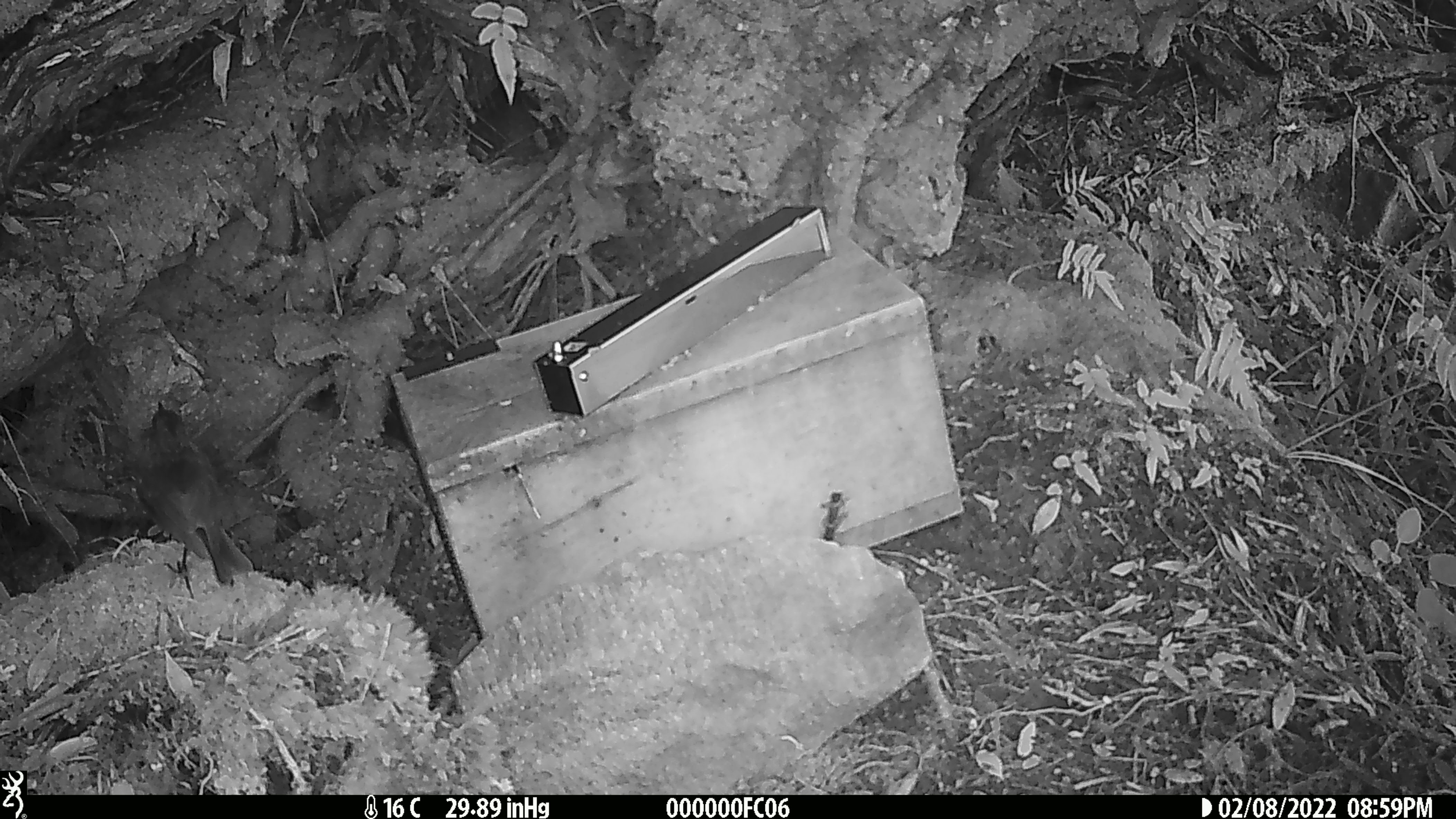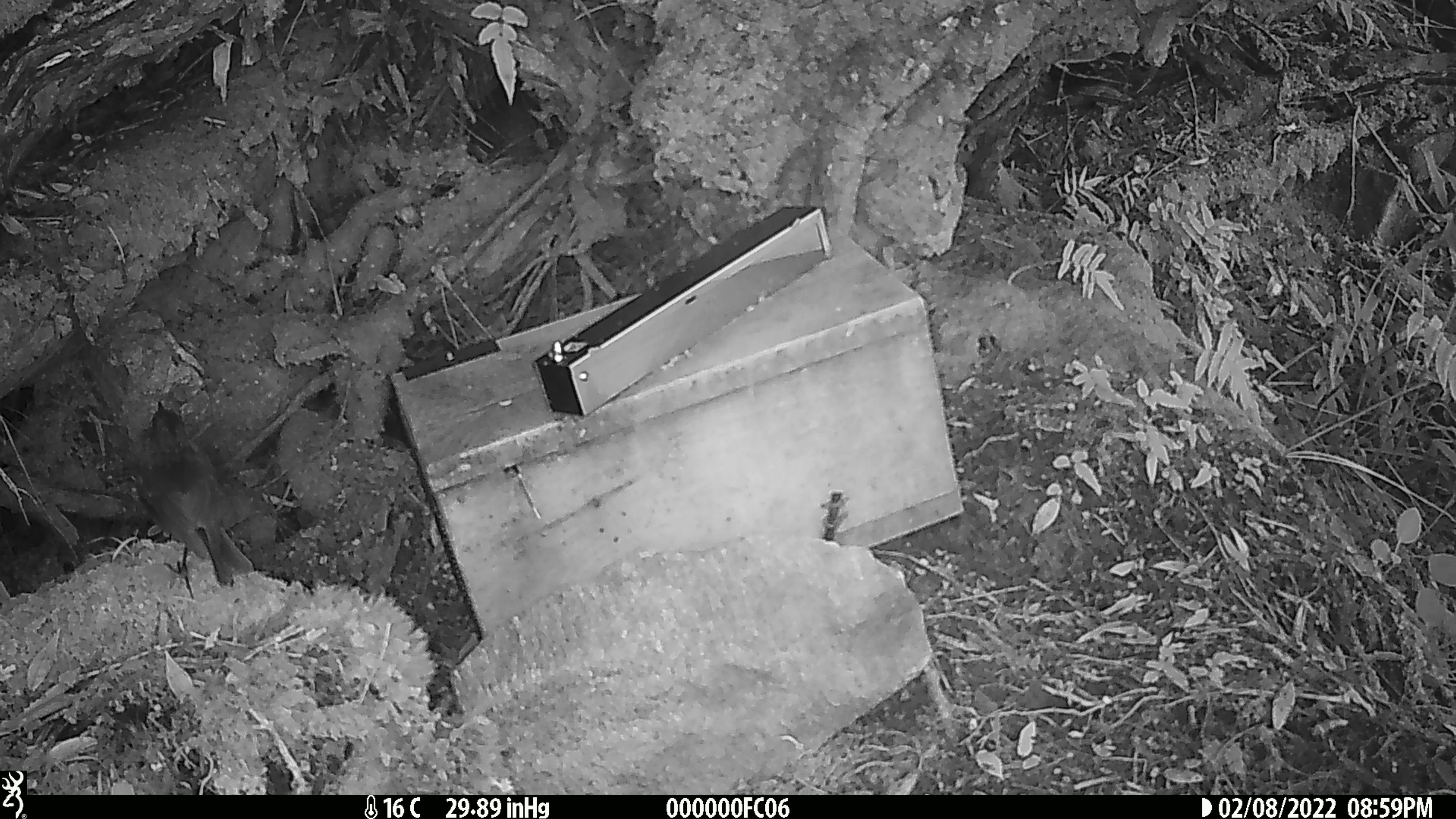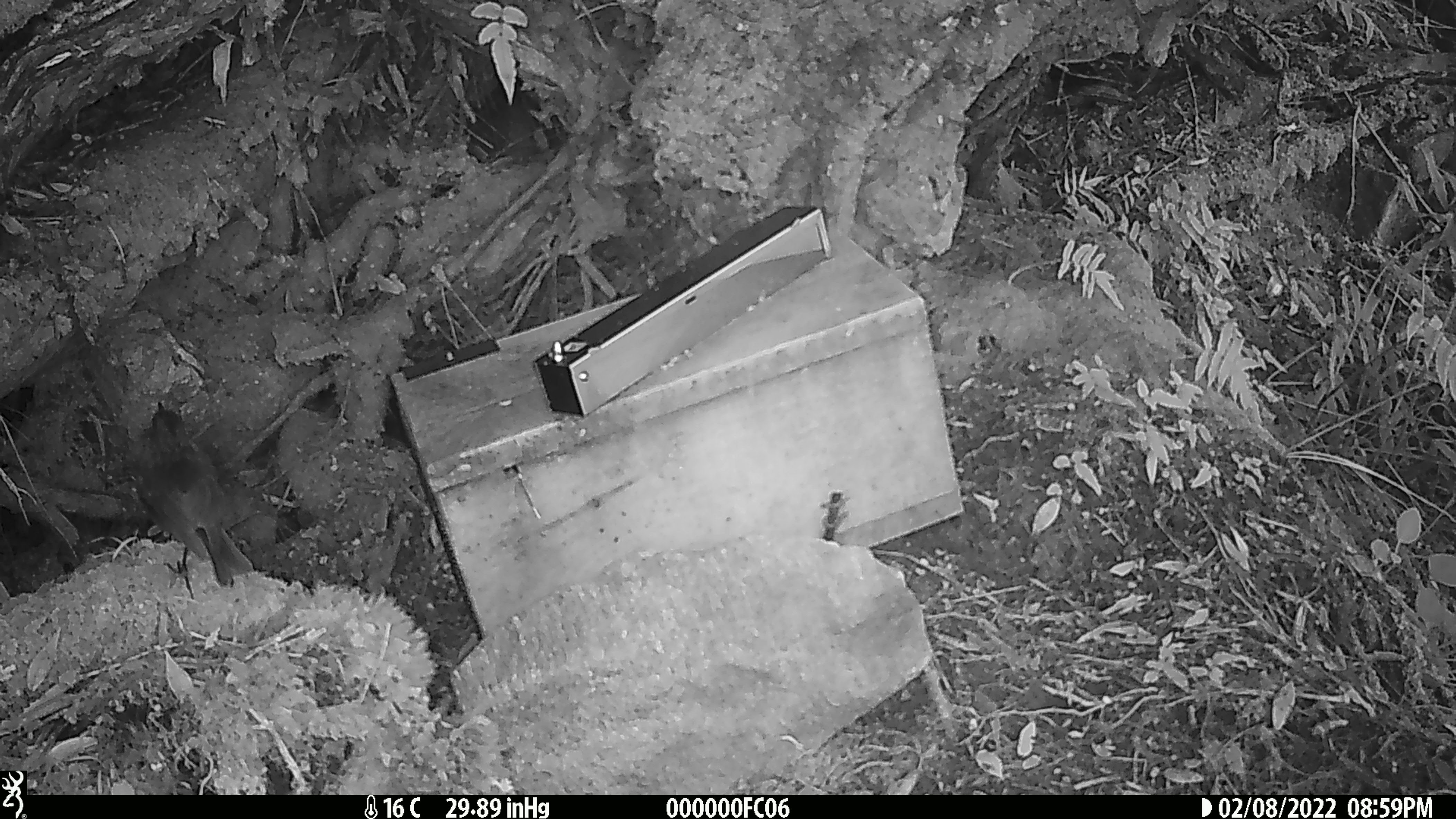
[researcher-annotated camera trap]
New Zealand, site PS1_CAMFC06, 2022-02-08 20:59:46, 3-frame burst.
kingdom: Animalia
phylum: Chordata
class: Aves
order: Passeriformes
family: Petroicidae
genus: Petroica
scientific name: Petroica australis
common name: new zealand robin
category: robin